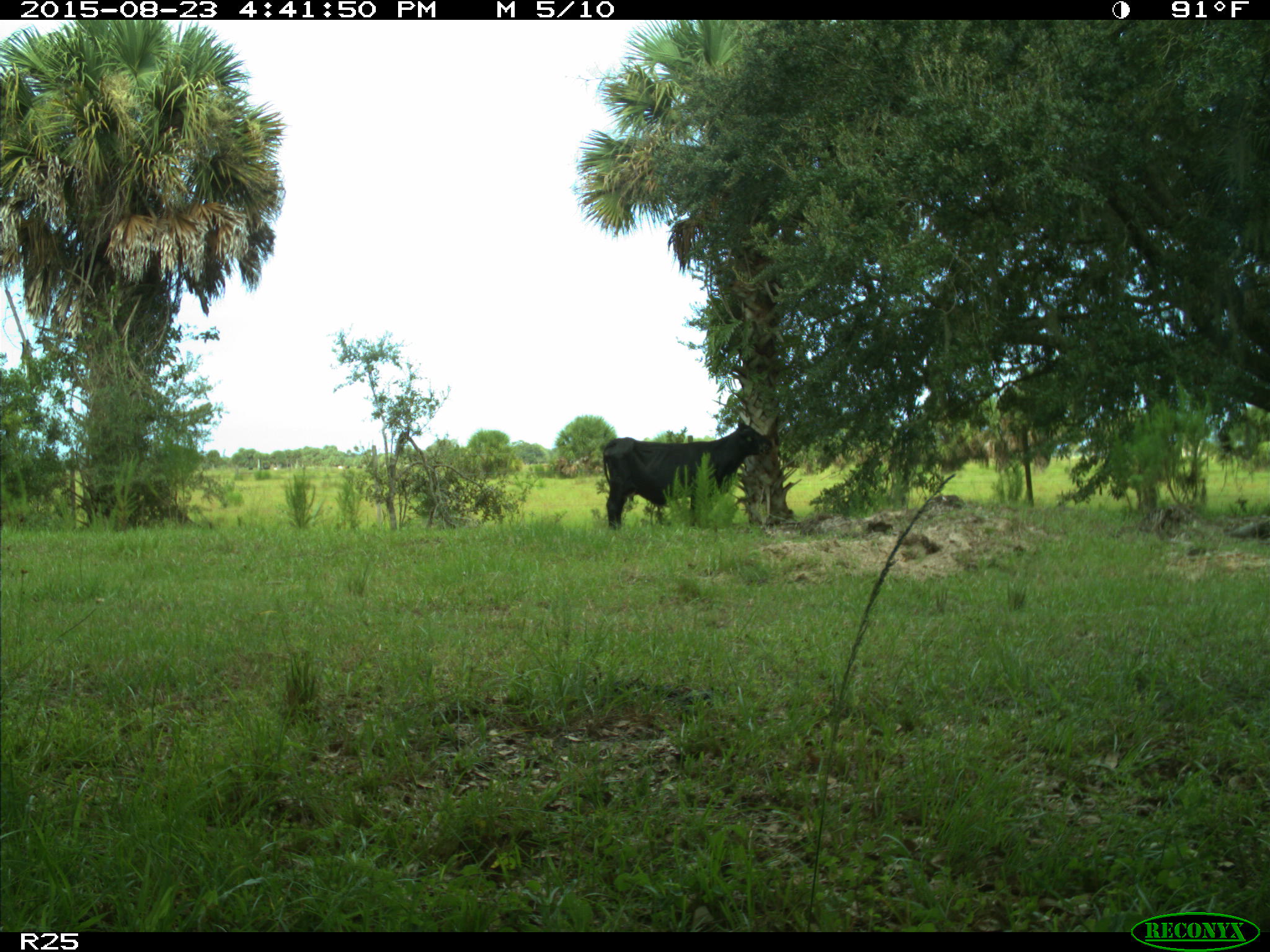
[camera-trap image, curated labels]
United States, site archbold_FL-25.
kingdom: Animalia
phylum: Chordata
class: Mammalia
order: Artiodactyla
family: Bovidae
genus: Bos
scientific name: Bos taurus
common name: domestic cow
Bos taurus (domestic cow).